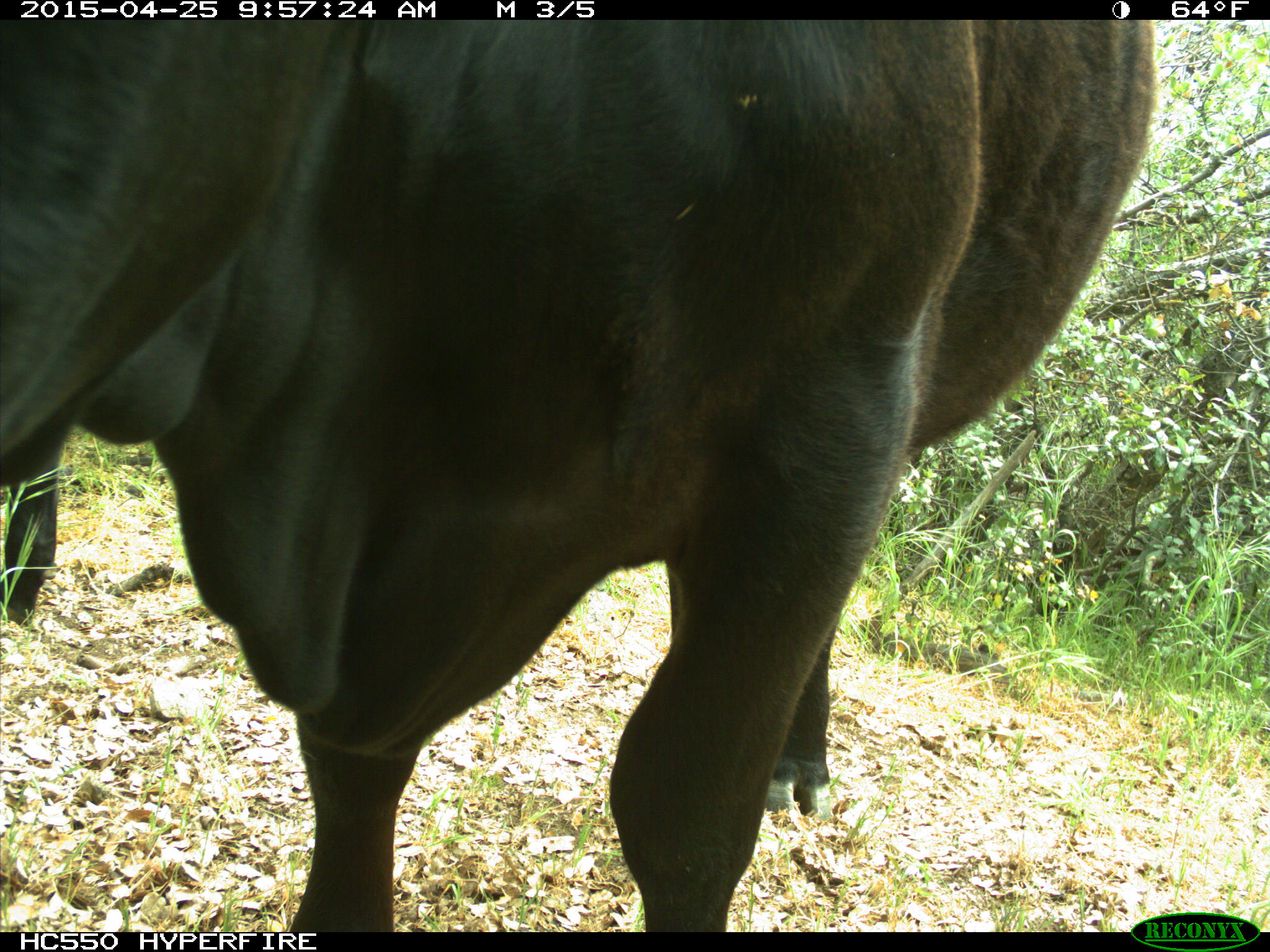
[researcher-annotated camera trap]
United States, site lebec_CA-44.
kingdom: Animalia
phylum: Chordata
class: Mammalia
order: Artiodactyla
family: Suidae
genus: Sus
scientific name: Sus scrofa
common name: wild boar